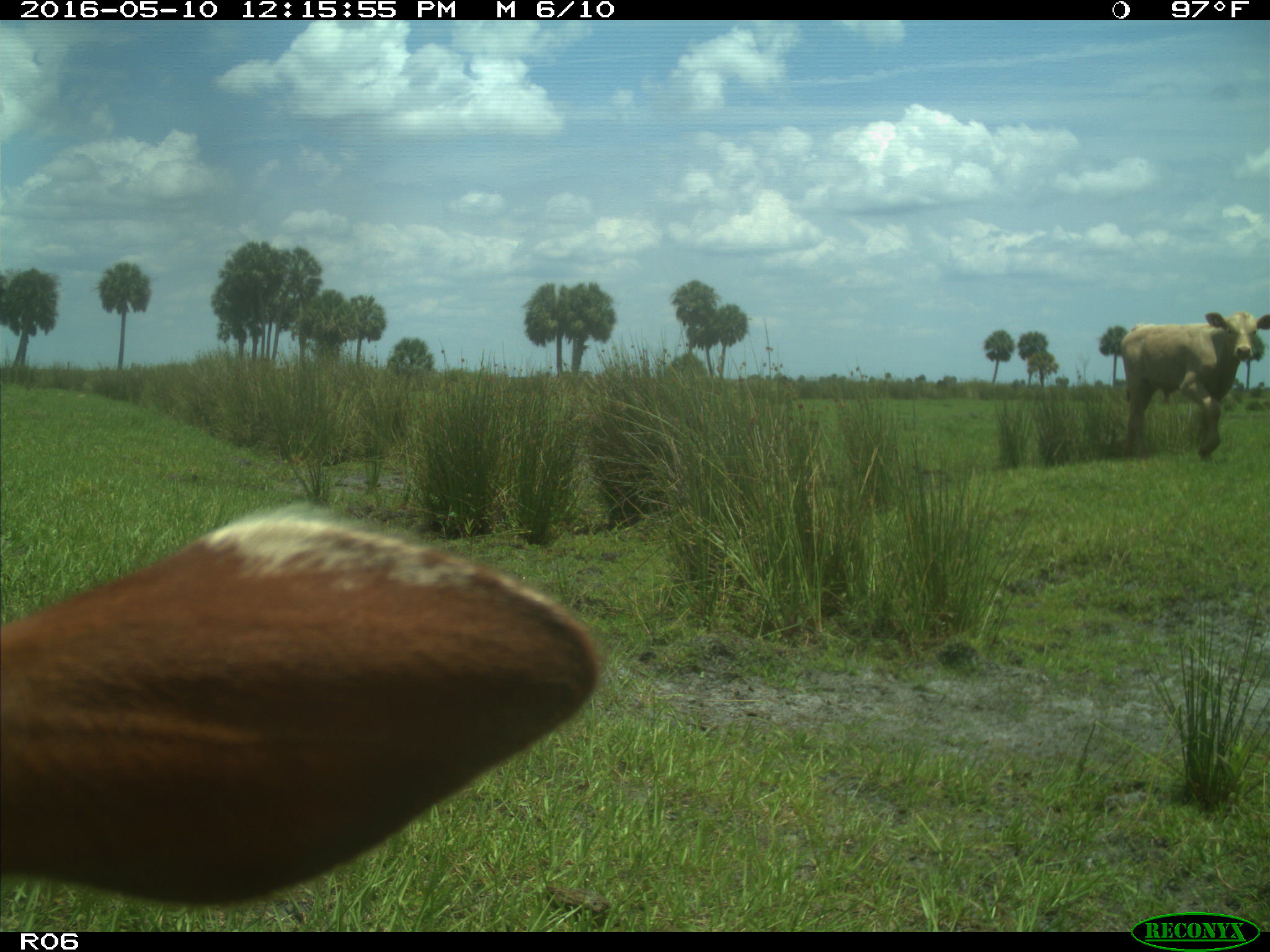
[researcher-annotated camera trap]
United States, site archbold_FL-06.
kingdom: Animalia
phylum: Chordata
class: Mammalia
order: Artiodactyla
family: Bovidae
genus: Bos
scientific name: Bos taurus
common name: domestic cow